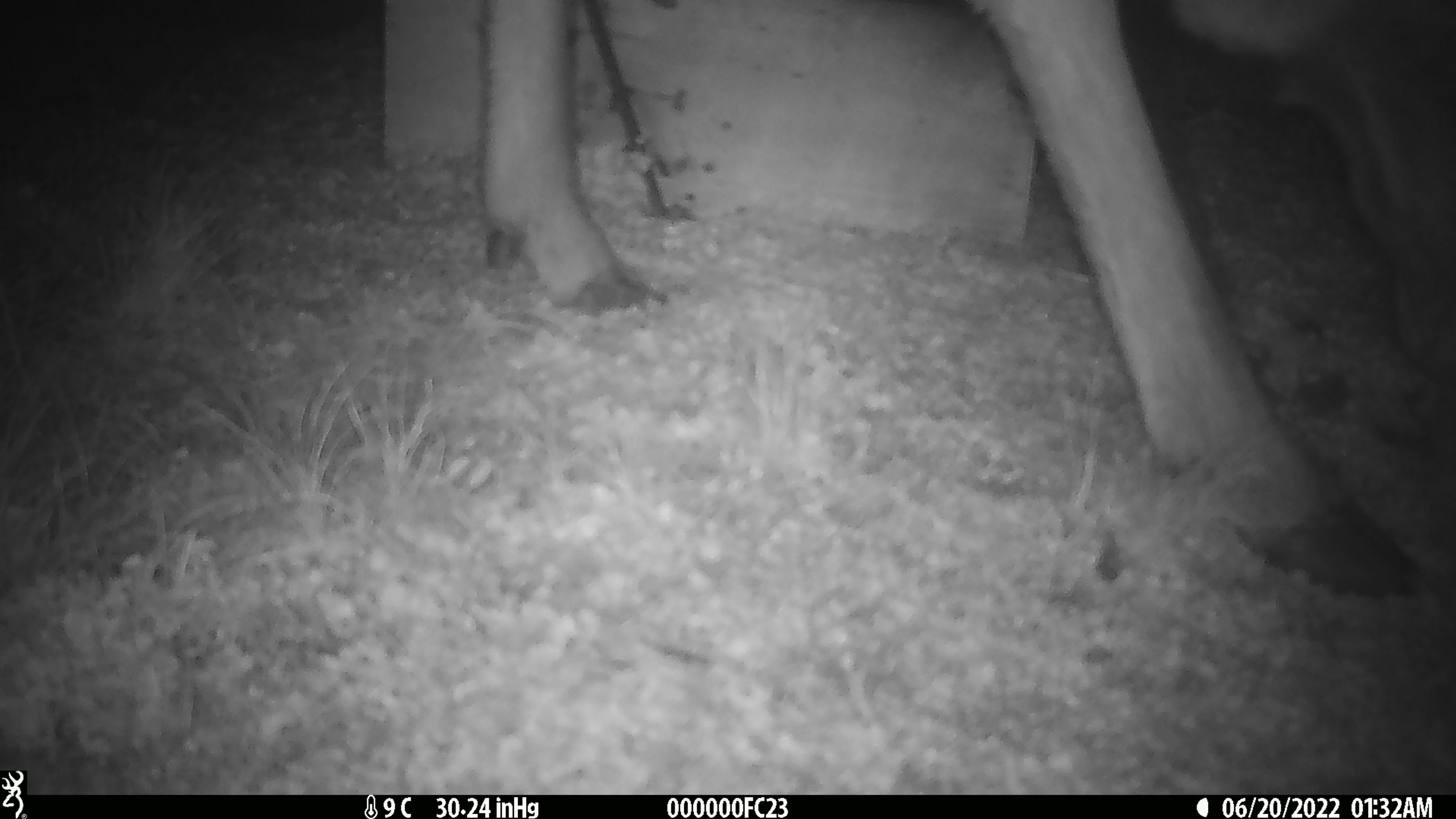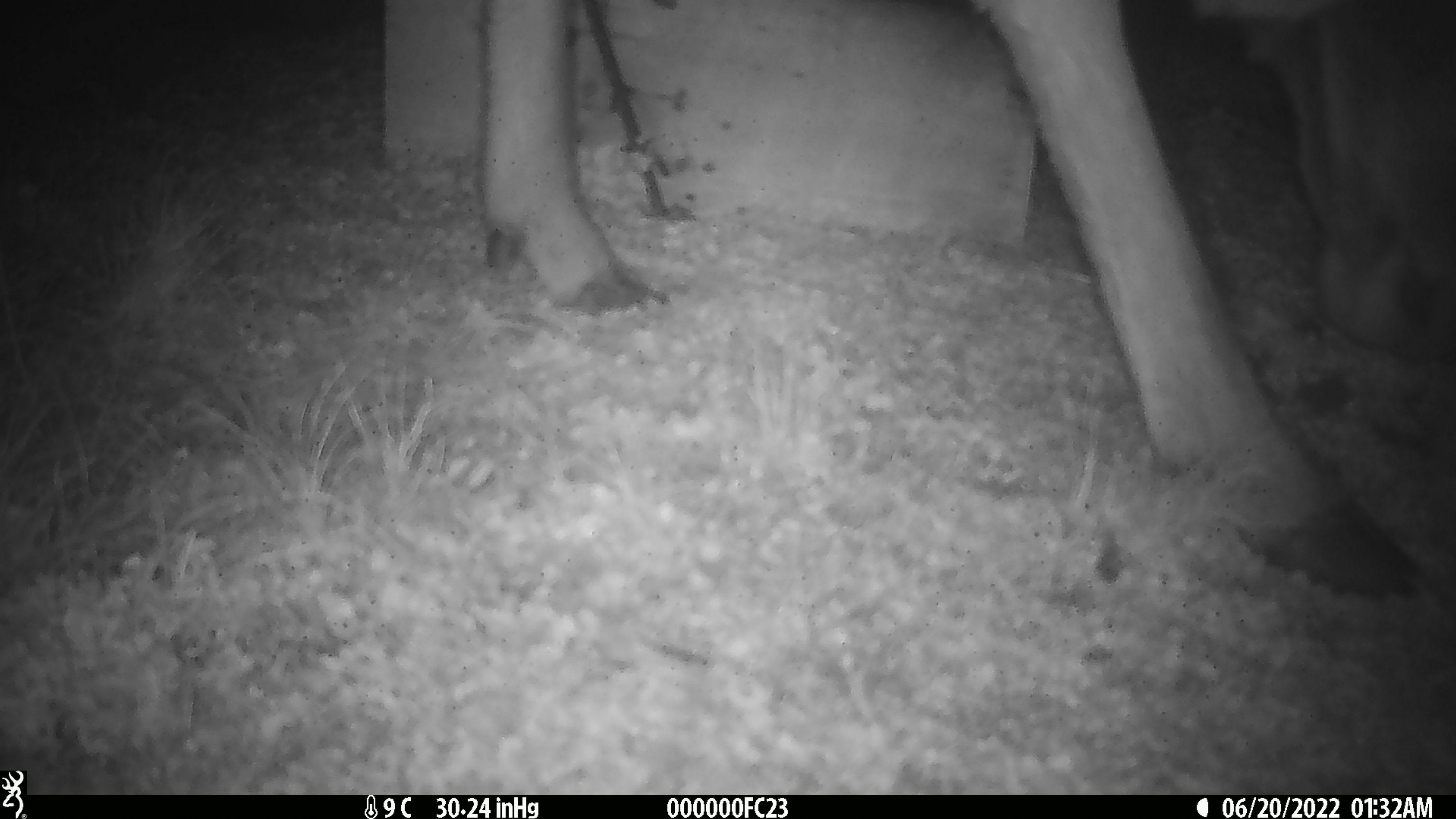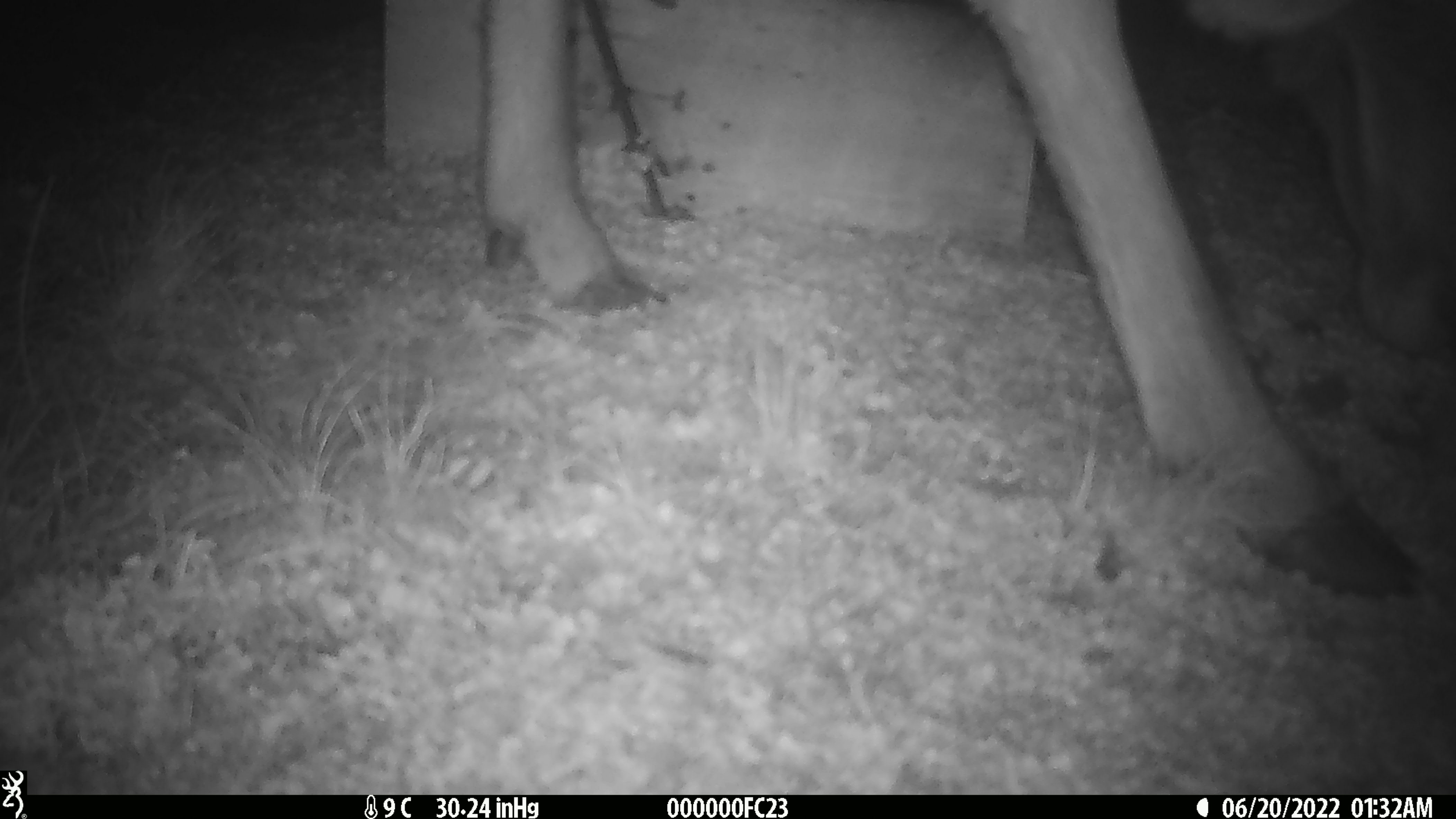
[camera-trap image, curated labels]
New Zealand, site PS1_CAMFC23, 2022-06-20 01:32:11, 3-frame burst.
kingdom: Animalia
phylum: Chordata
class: Mammalia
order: Artiodactyla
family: Cervidae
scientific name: Cervidae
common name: deer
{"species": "deer (Cervidae)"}